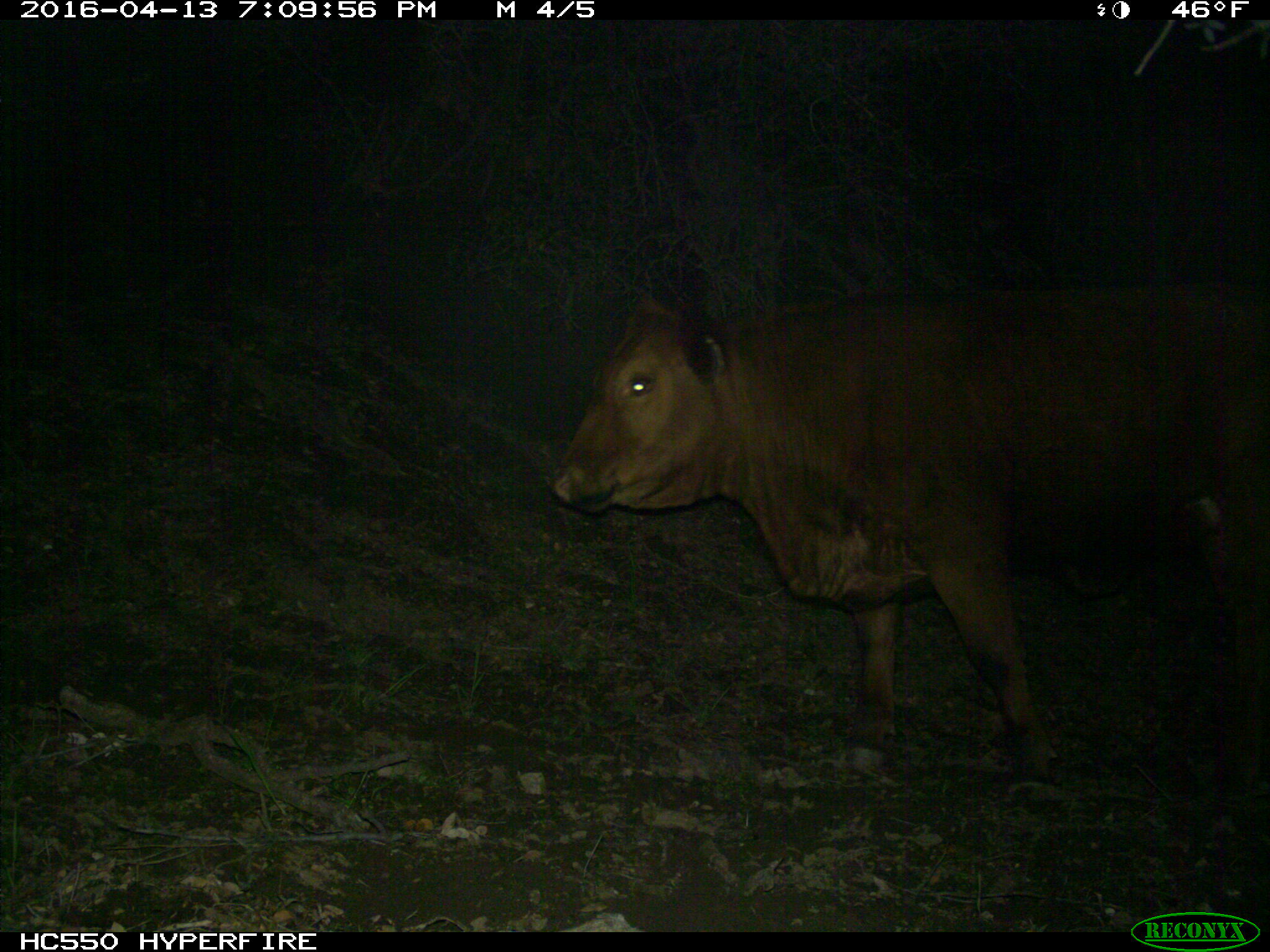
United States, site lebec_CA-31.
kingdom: Animalia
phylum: Chordata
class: Mammalia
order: Artiodactyla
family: Bovidae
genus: Bos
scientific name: Bos taurus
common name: domestic cow